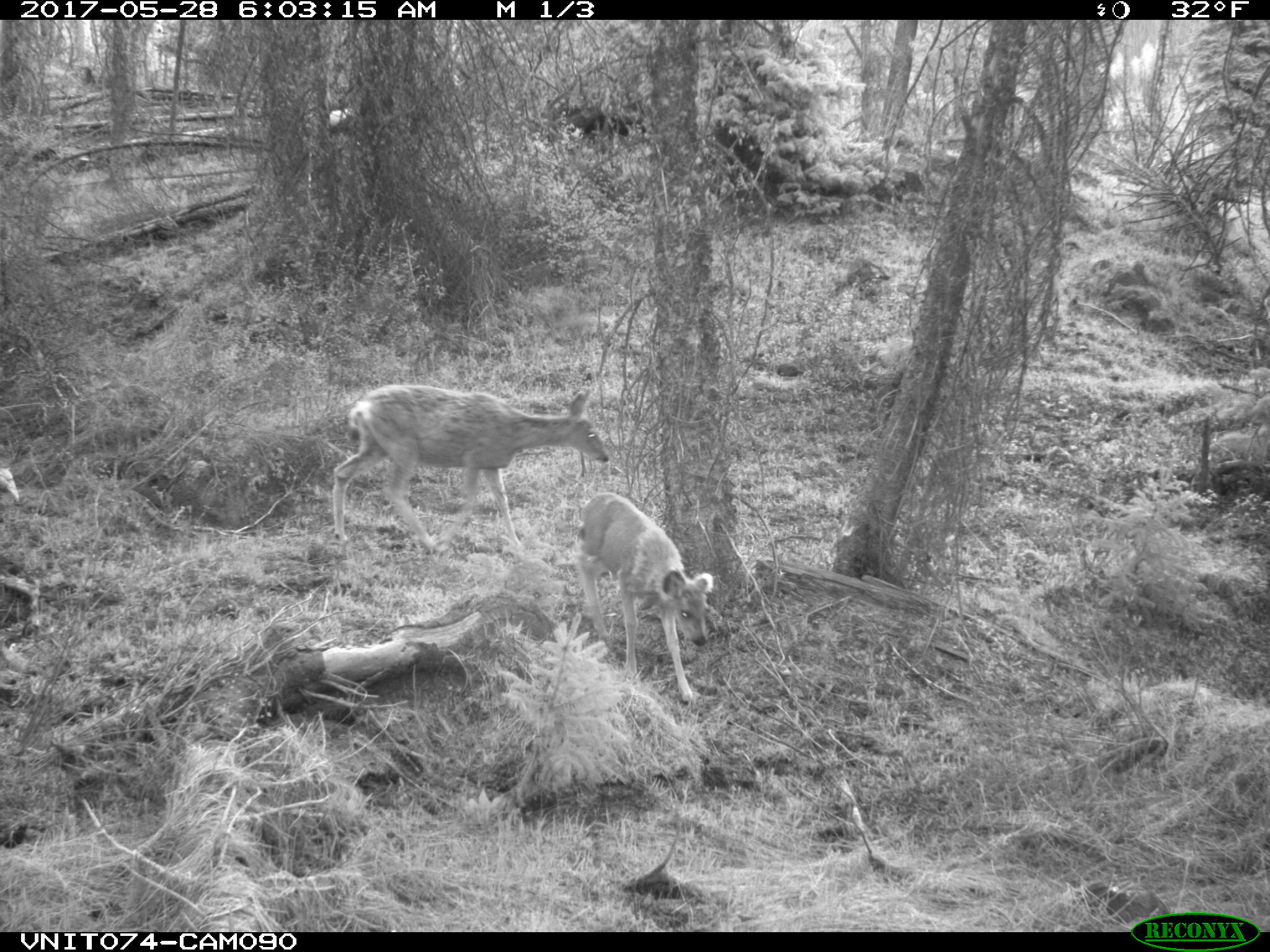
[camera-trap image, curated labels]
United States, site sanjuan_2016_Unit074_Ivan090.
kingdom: Animalia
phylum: Chordata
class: Mammalia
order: Artiodactyla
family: Cervidae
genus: Odocoileus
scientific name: Odocoileus hemionus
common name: mule deer